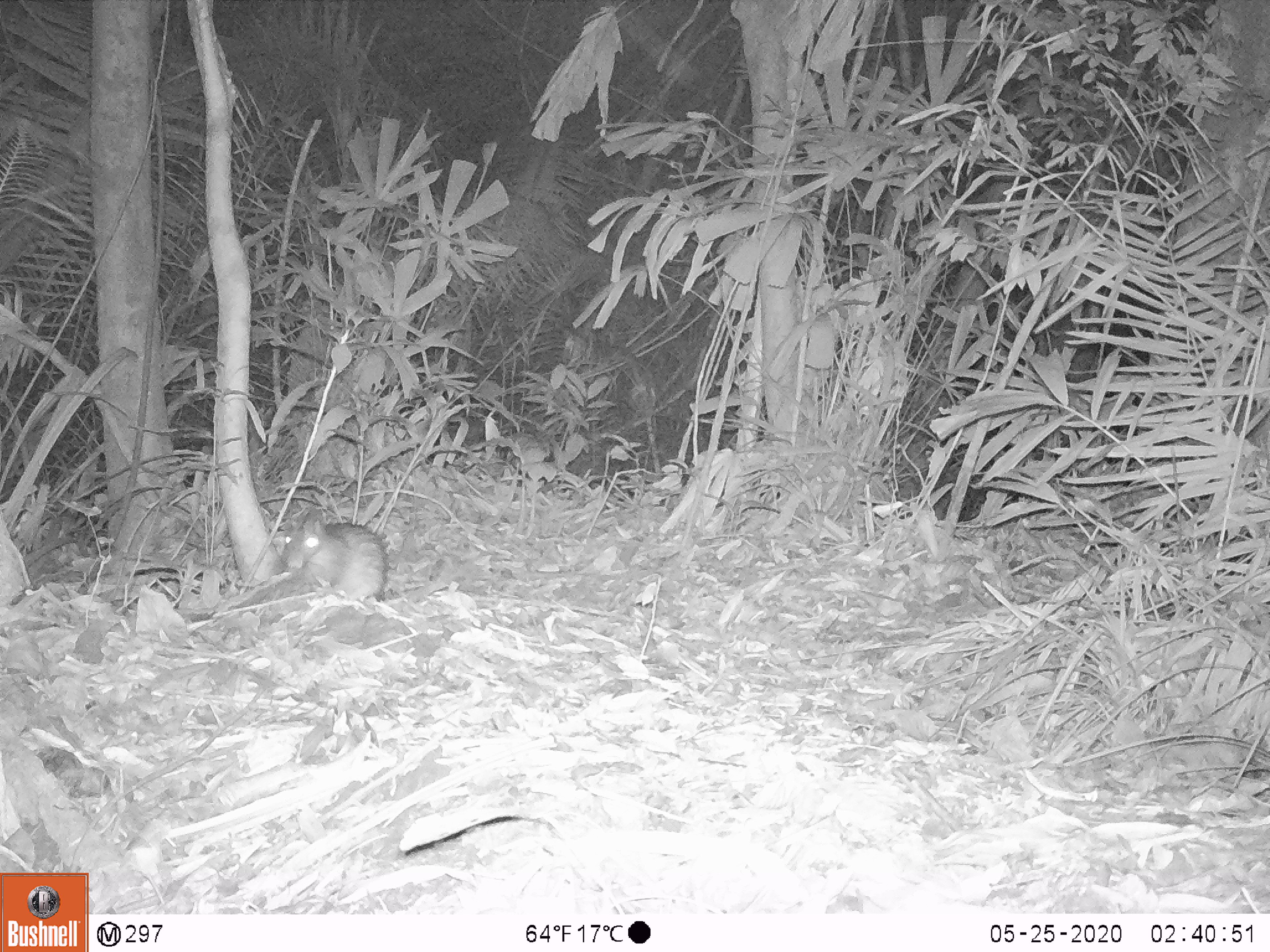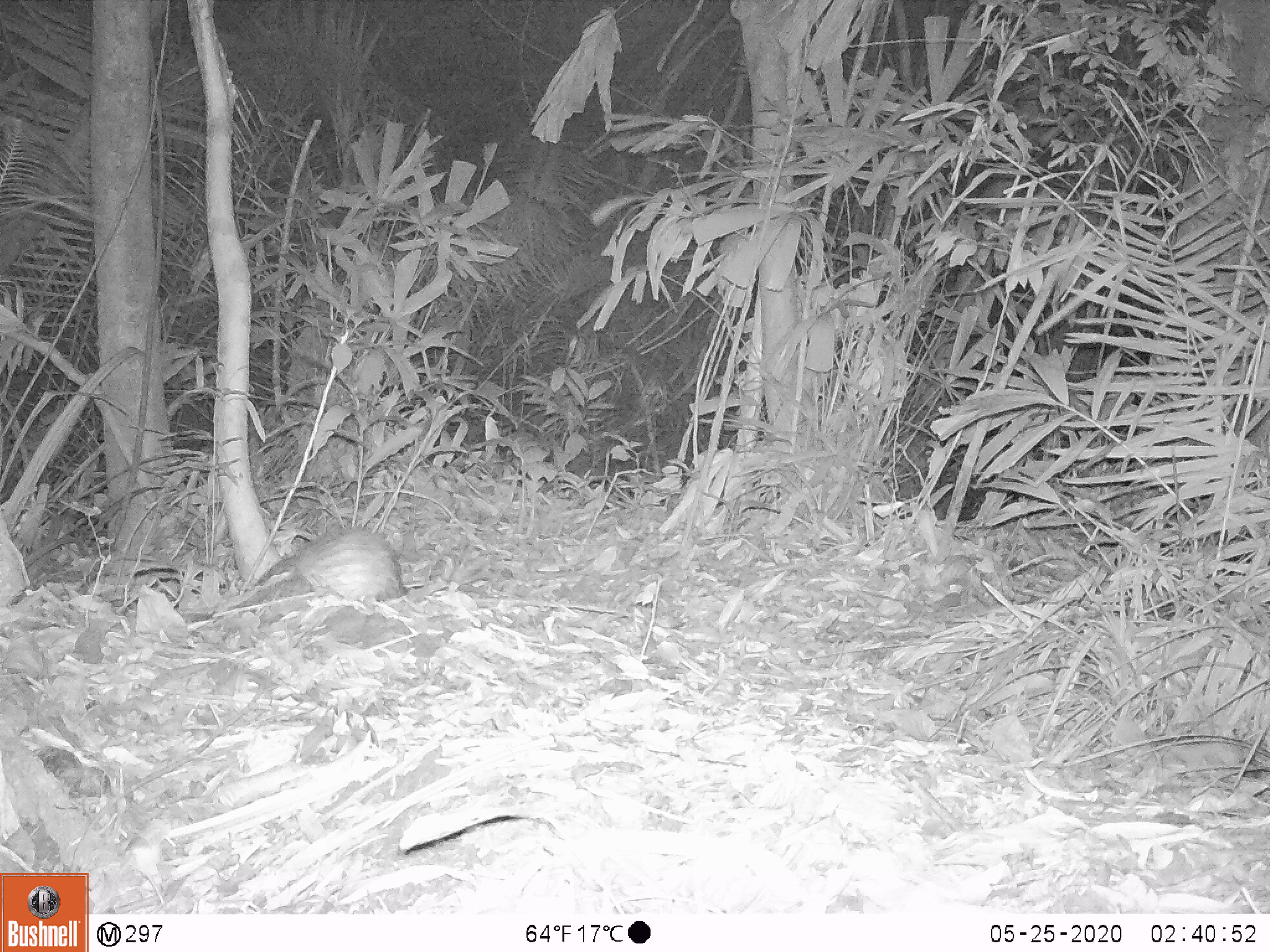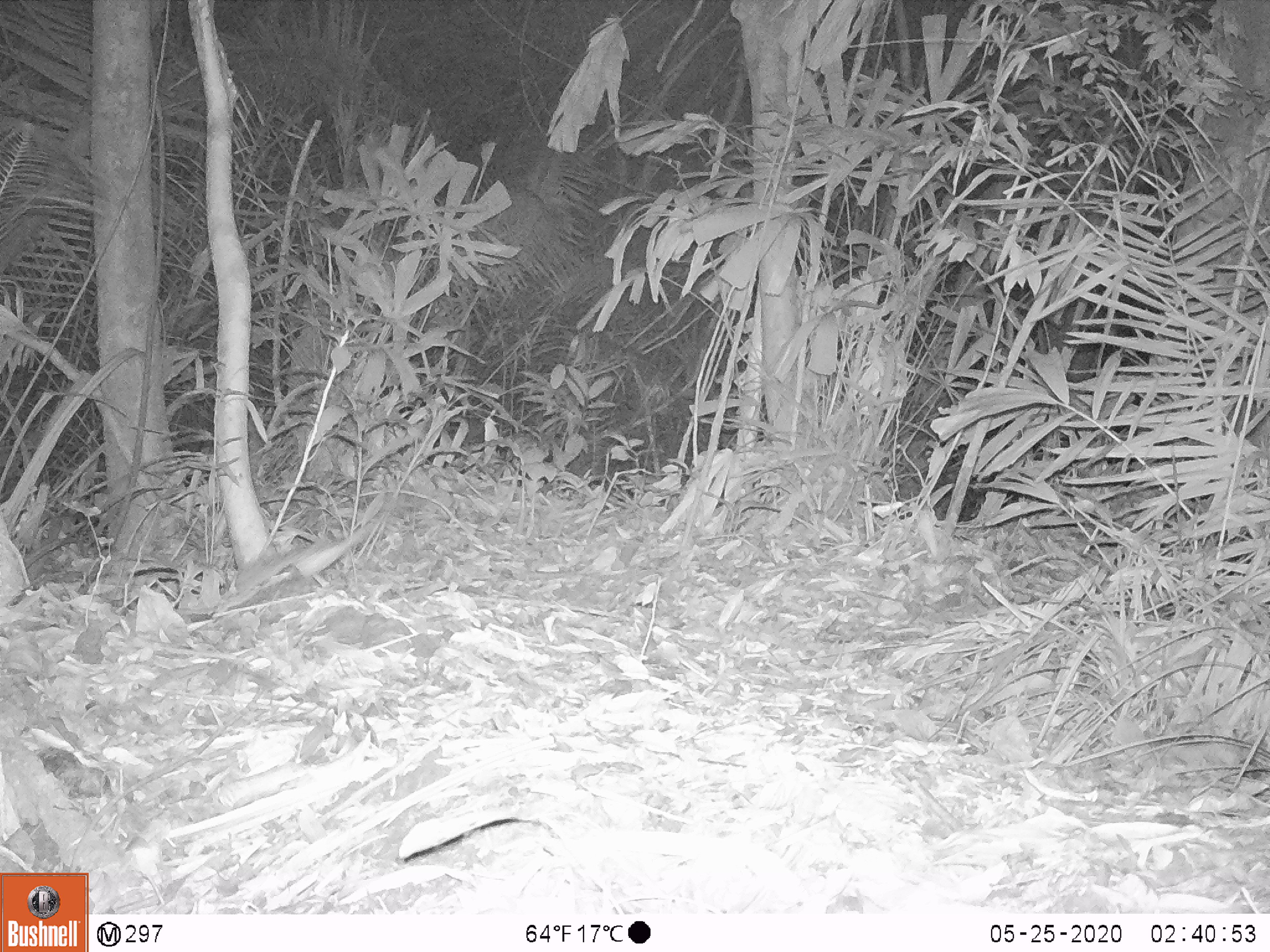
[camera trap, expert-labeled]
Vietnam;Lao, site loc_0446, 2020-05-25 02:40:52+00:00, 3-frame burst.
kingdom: Animalia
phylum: Chordata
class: Mammalia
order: Rodentia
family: Hystricidae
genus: Atherurus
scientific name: Atherurus macrourus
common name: asiatic brush-tailed porcupine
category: asiatic brush tailed porcupine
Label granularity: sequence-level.